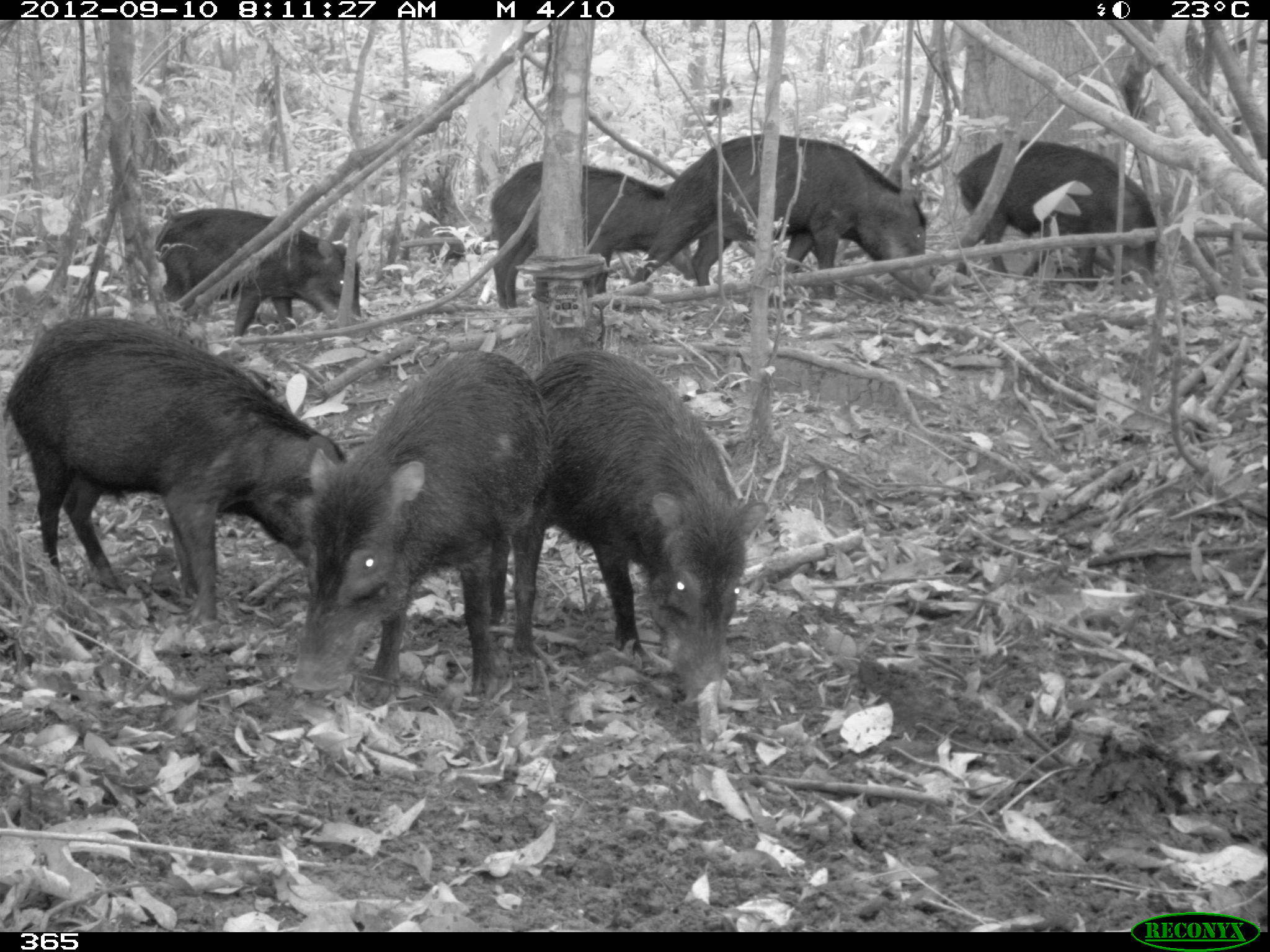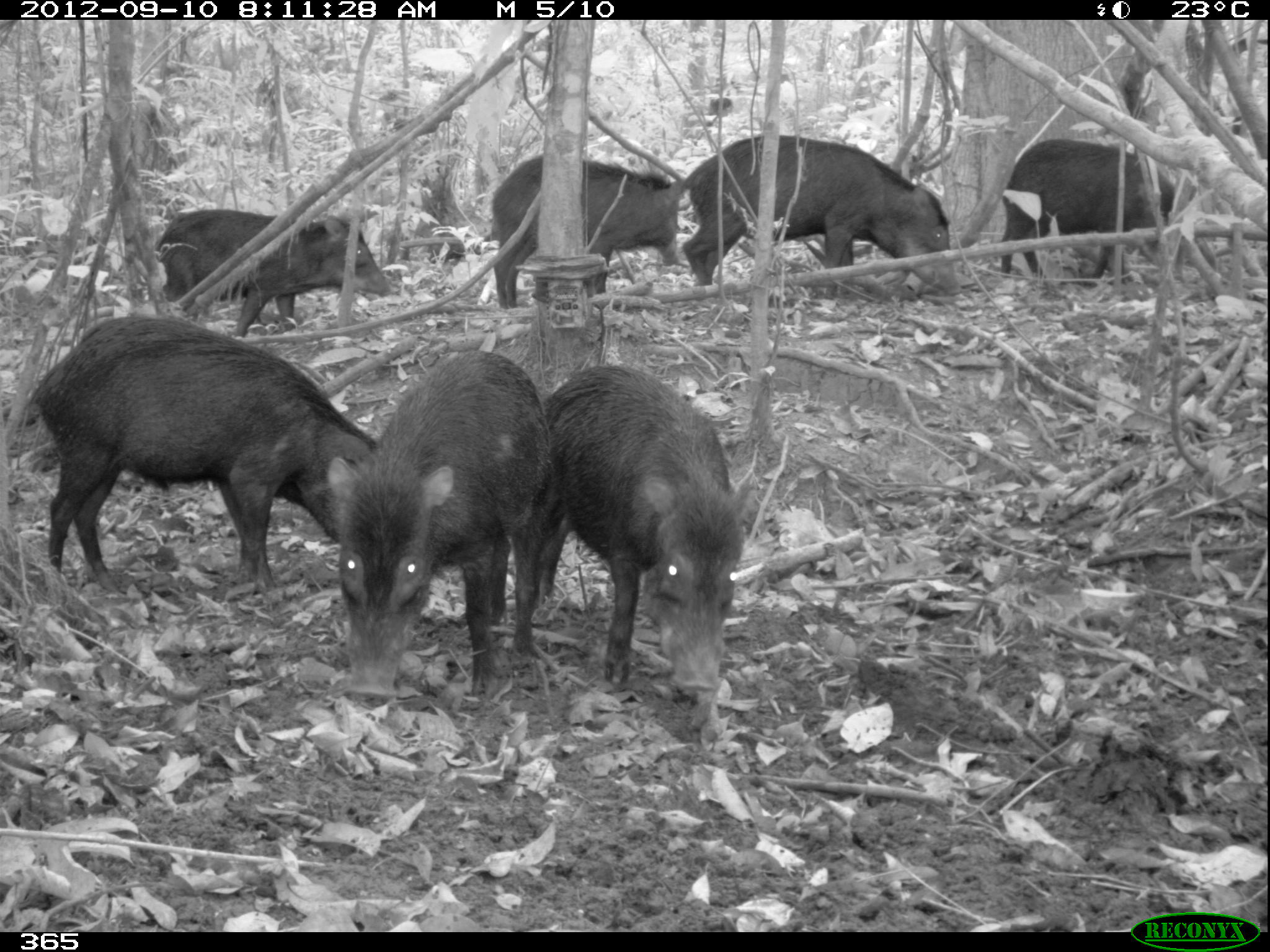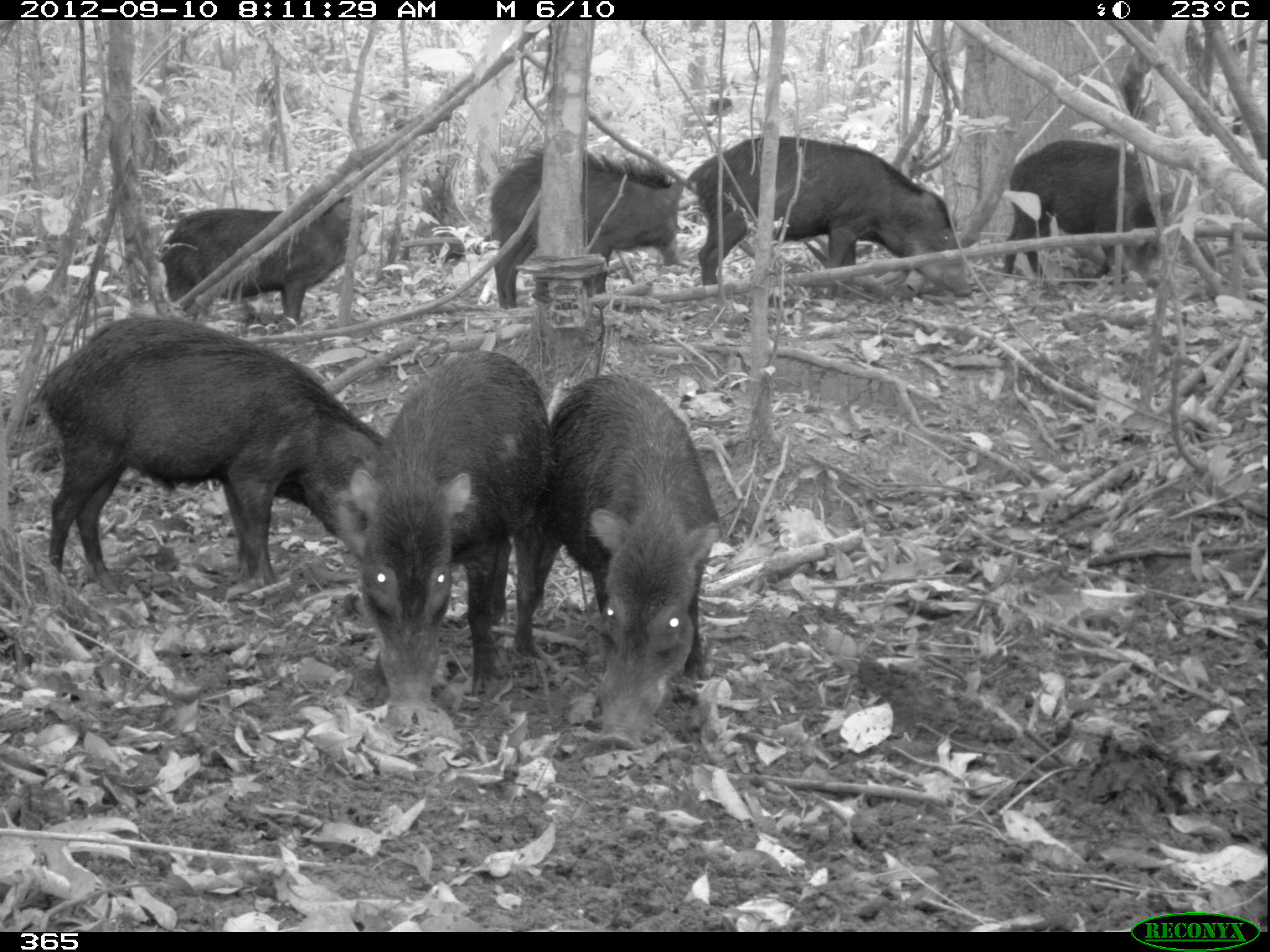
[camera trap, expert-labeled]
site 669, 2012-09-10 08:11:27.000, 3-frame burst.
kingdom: Animalia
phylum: Chordata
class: Mammalia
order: Artiodactyla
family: Tayassuidae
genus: Tayassu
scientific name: Tayassu pecari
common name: white-lipped peccary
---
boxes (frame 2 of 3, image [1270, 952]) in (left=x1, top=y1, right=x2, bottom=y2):
tayassu pecari: (left=24, top=312, right=379, bottom=595); (left=327, top=350, right=555, bottom=698); (left=537, top=365, right=757, bottom=693); (left=681, top=134, right=962, bottom=299); (left=154, top=208, right=392, bottom=338); (left=490, top=156, right=687, bottom=310); (left=1000, top=138, right=1196, bottom=285)